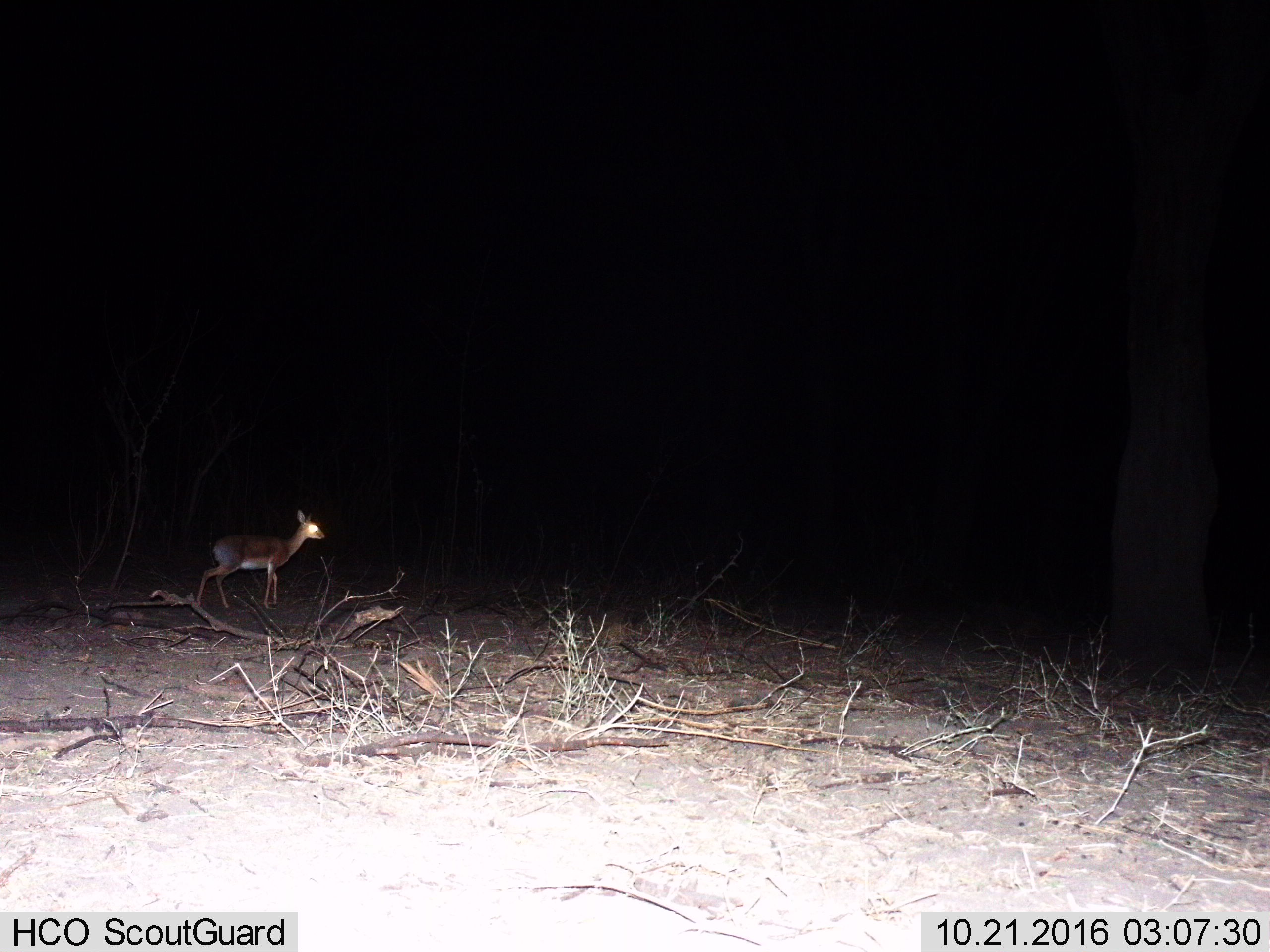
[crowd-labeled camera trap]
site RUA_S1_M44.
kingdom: Animalia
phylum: Chordata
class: Mammalia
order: Artiodactyla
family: Bovidae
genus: Madoqua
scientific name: Madoqua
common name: dik-dik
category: dikdik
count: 1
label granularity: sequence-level